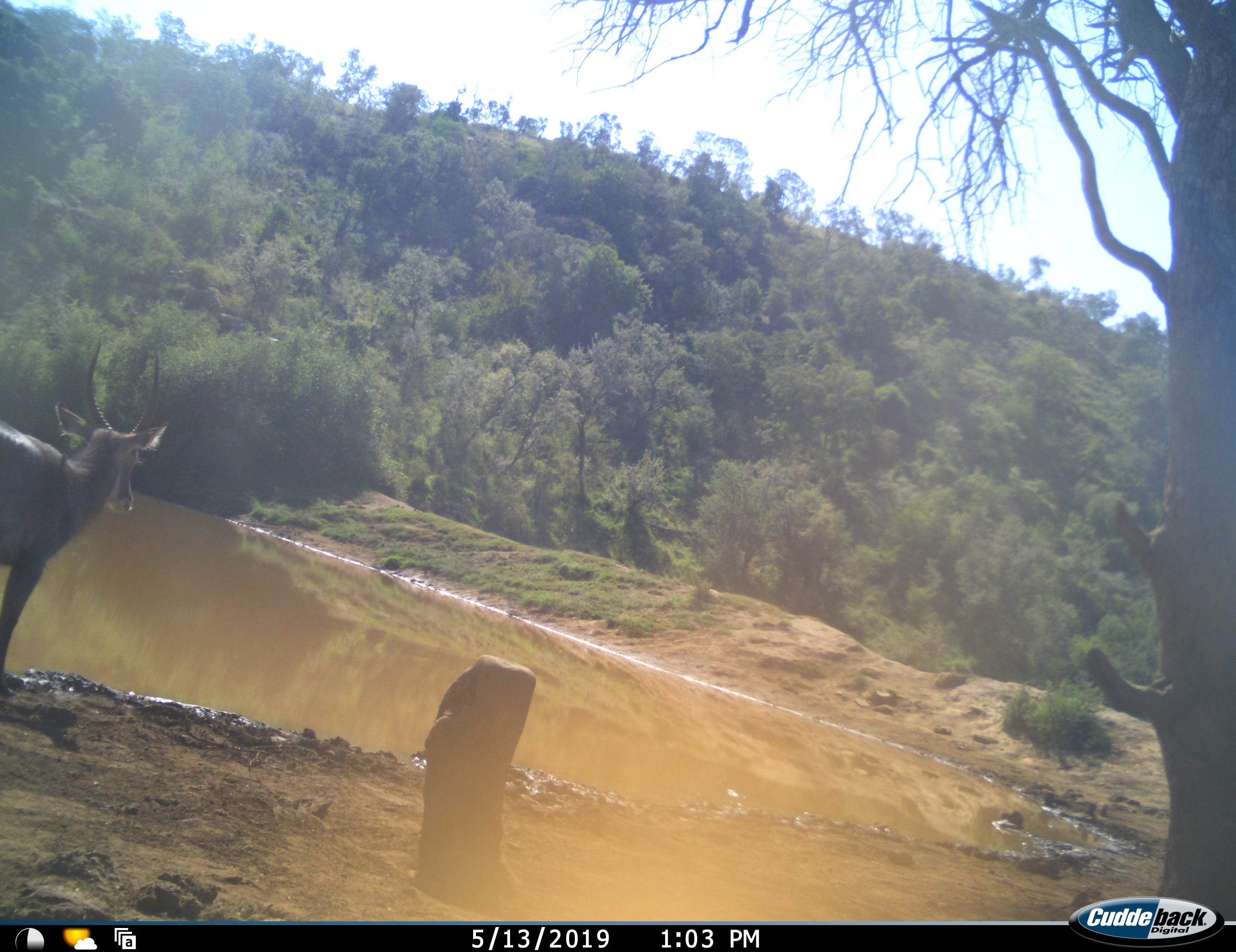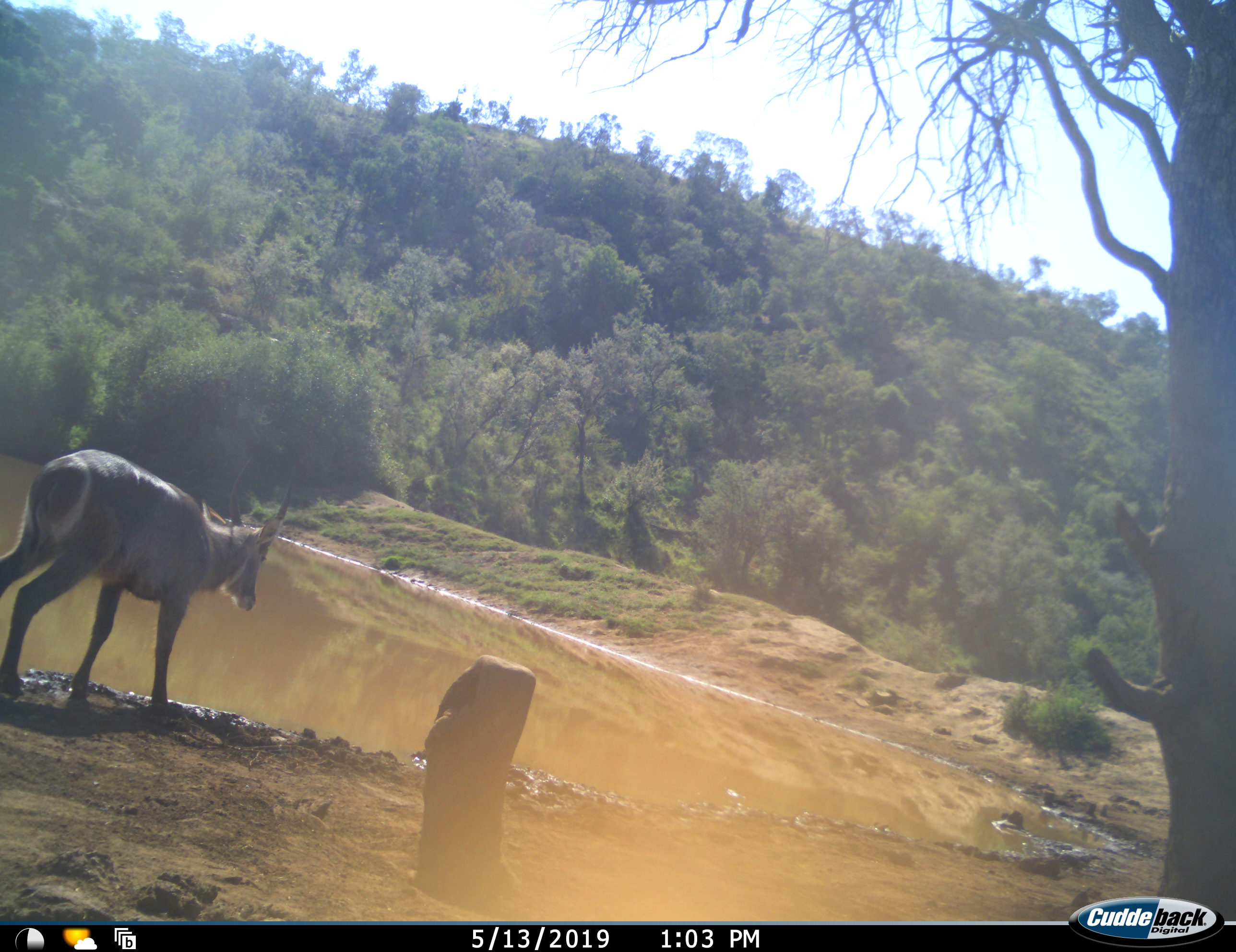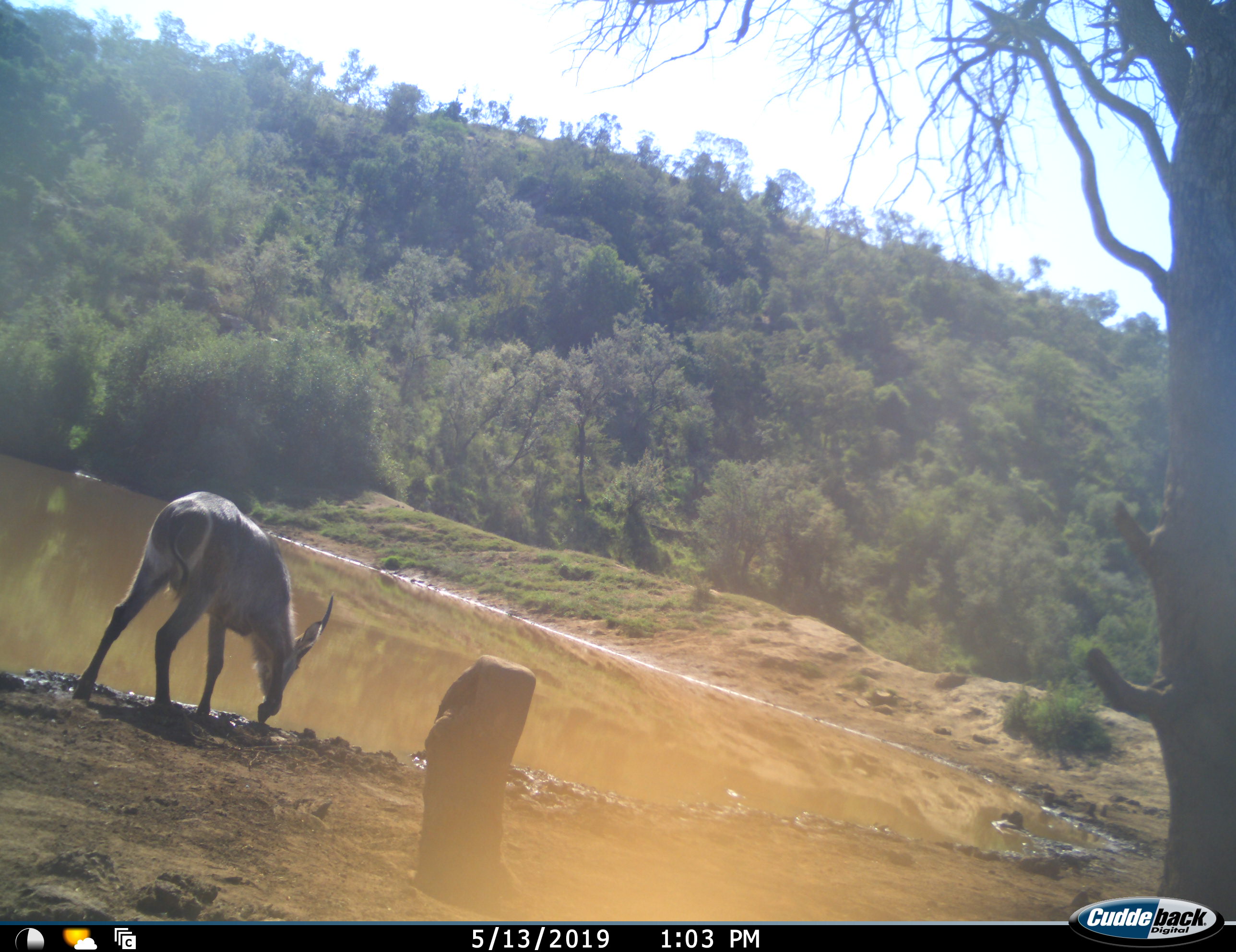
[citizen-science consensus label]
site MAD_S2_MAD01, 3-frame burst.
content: unidentified animal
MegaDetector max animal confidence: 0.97